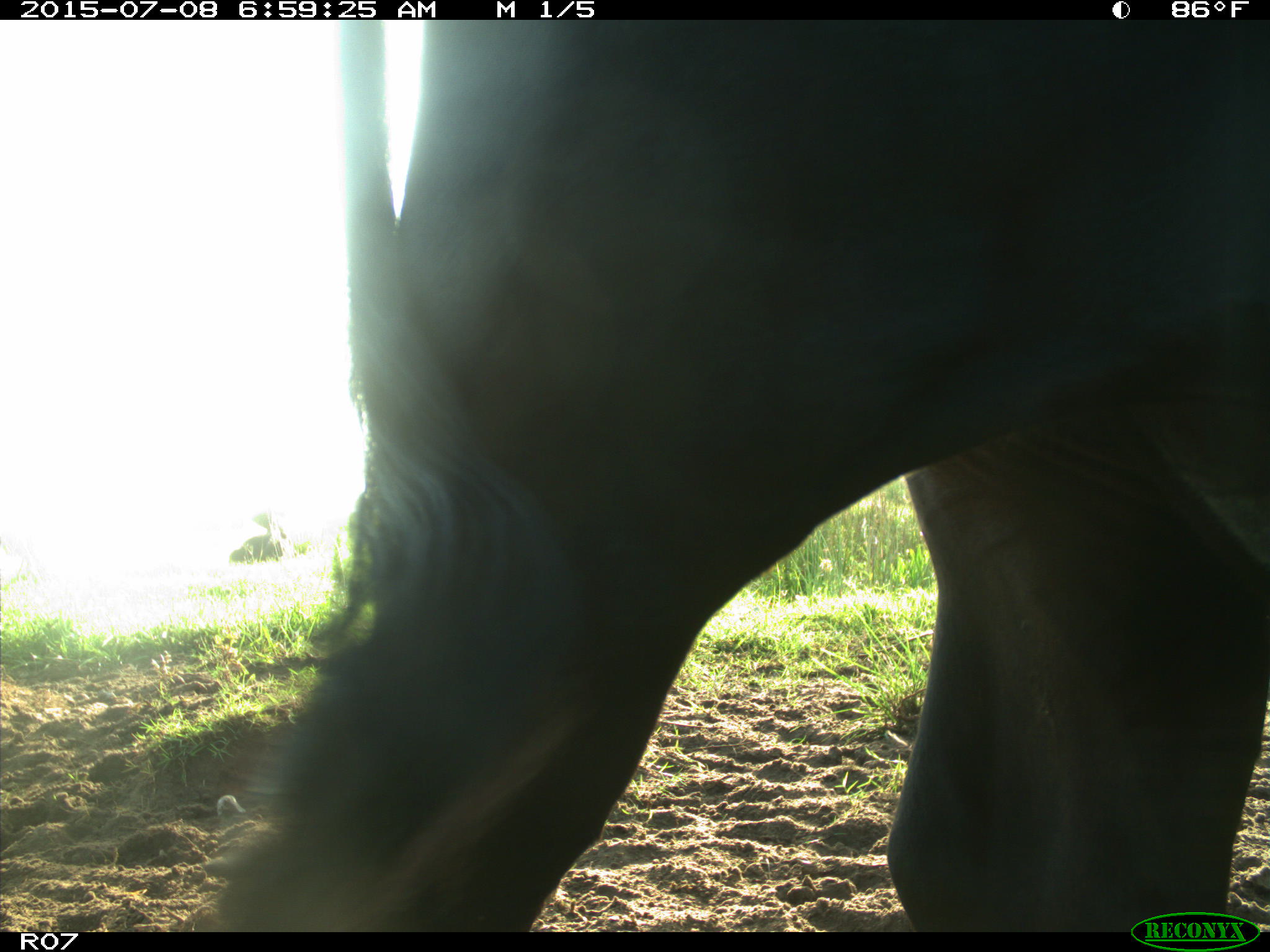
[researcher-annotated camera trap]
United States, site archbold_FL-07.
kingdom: Animalia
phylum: Chordata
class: Mammalia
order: Artiodactyla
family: Bovidae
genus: Bos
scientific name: Bos taurus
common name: domestic cow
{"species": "Bos taurus (domestic cow)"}